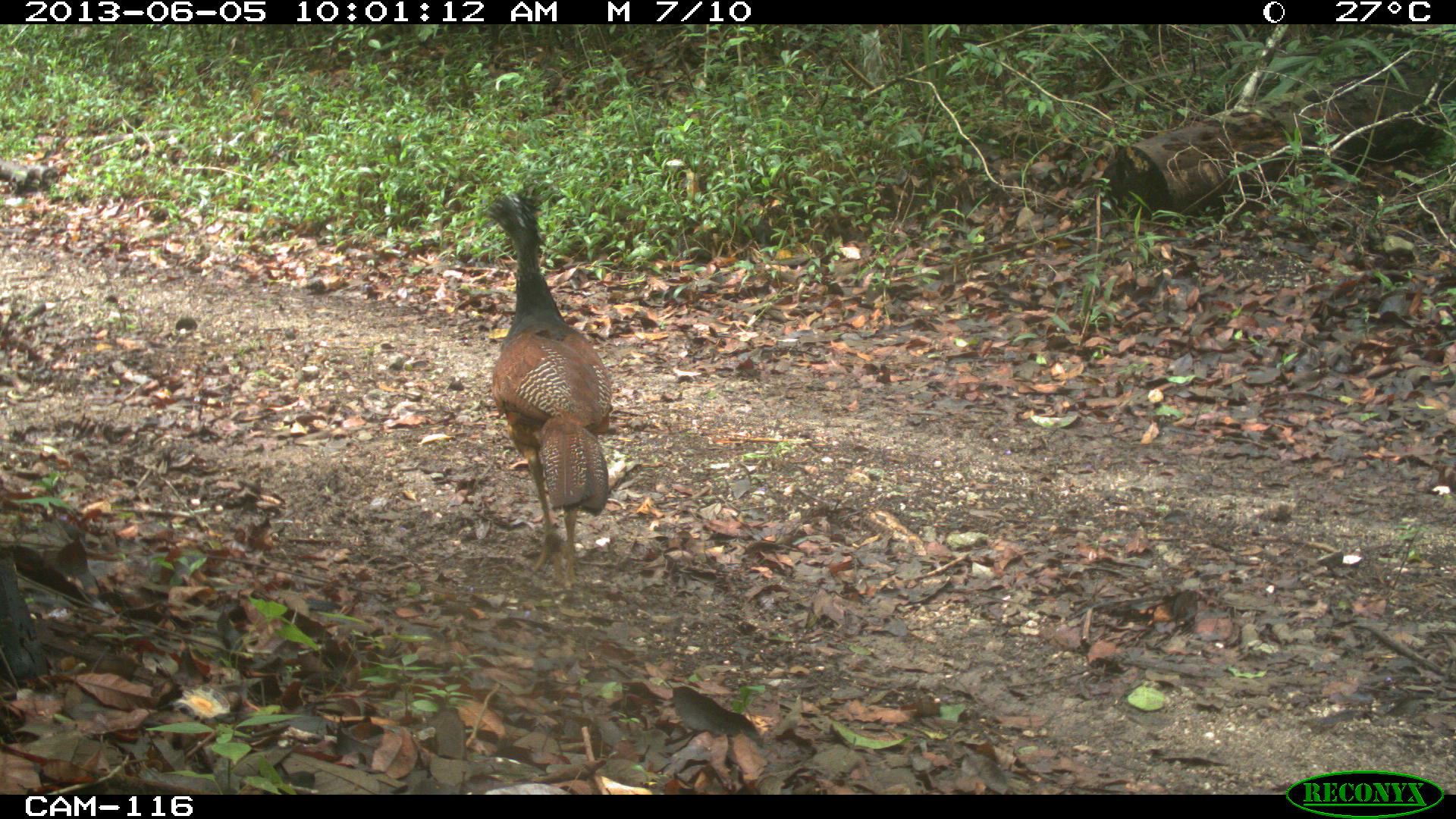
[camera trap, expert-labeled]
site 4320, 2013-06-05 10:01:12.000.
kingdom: Animalia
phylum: Chordata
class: Aves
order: Galliformes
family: Cracidae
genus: Crax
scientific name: Crax rubra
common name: great curassow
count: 1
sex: female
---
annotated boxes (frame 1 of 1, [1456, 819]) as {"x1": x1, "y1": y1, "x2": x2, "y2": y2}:
crax rubra: {"x1": 482, "y1": 179, "x2": 614, "y2": 593}